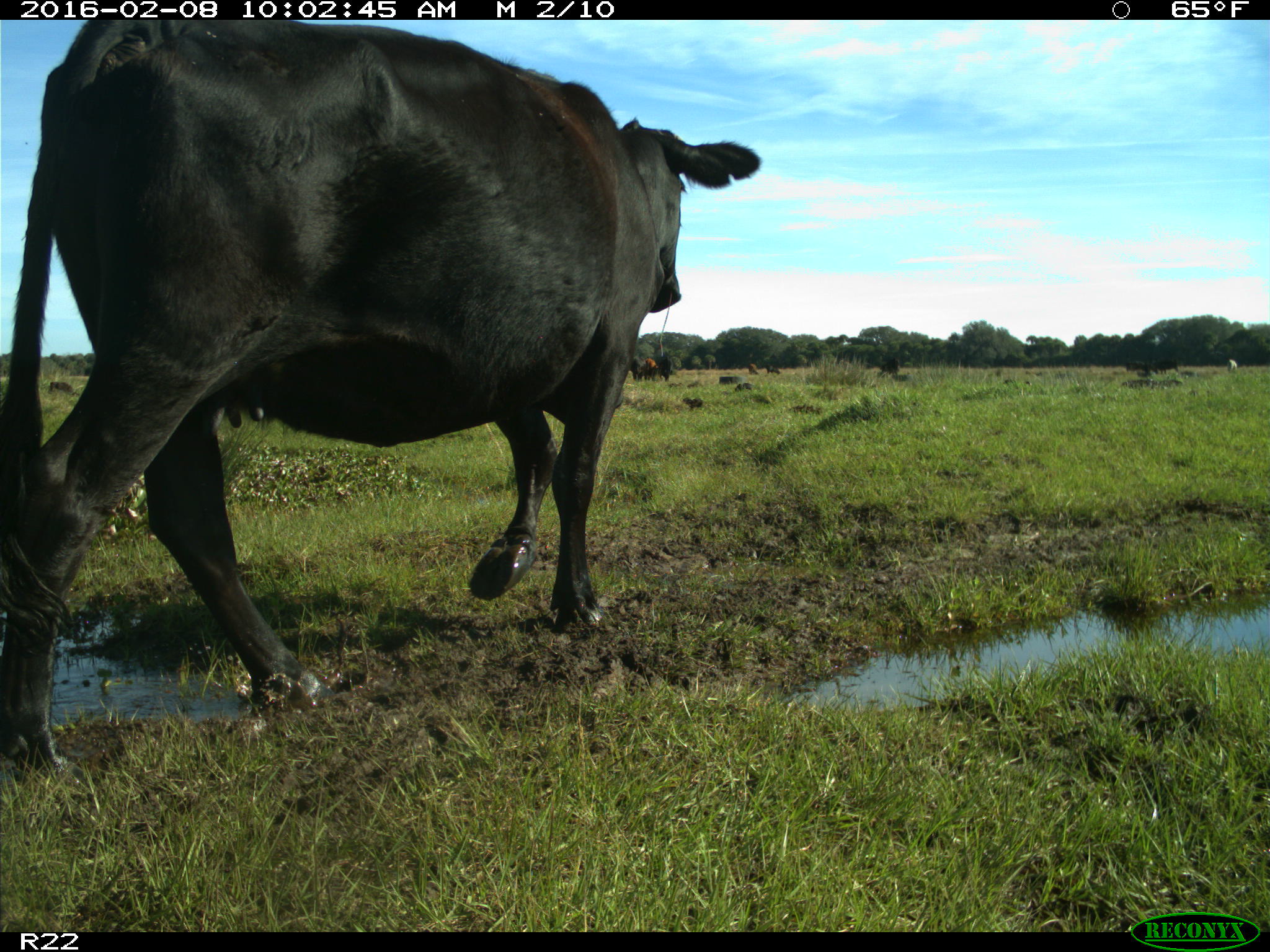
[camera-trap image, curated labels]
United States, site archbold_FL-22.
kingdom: Animalia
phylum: Chordata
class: Mammalia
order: Artiodactyla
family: Bovidae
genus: Bos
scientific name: Bos taurus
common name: domestic cow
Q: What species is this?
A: Bos taurus (domestic cow).